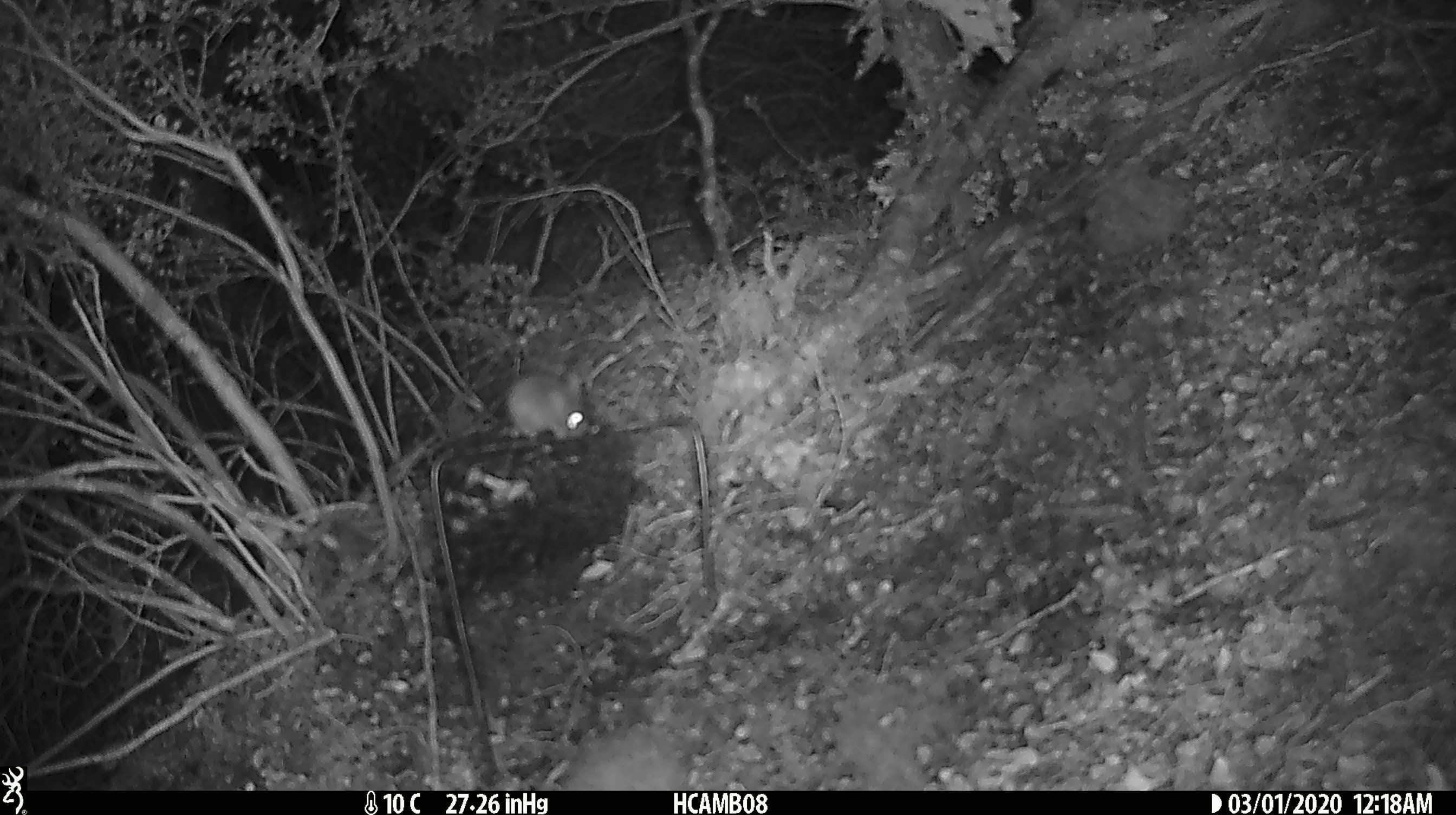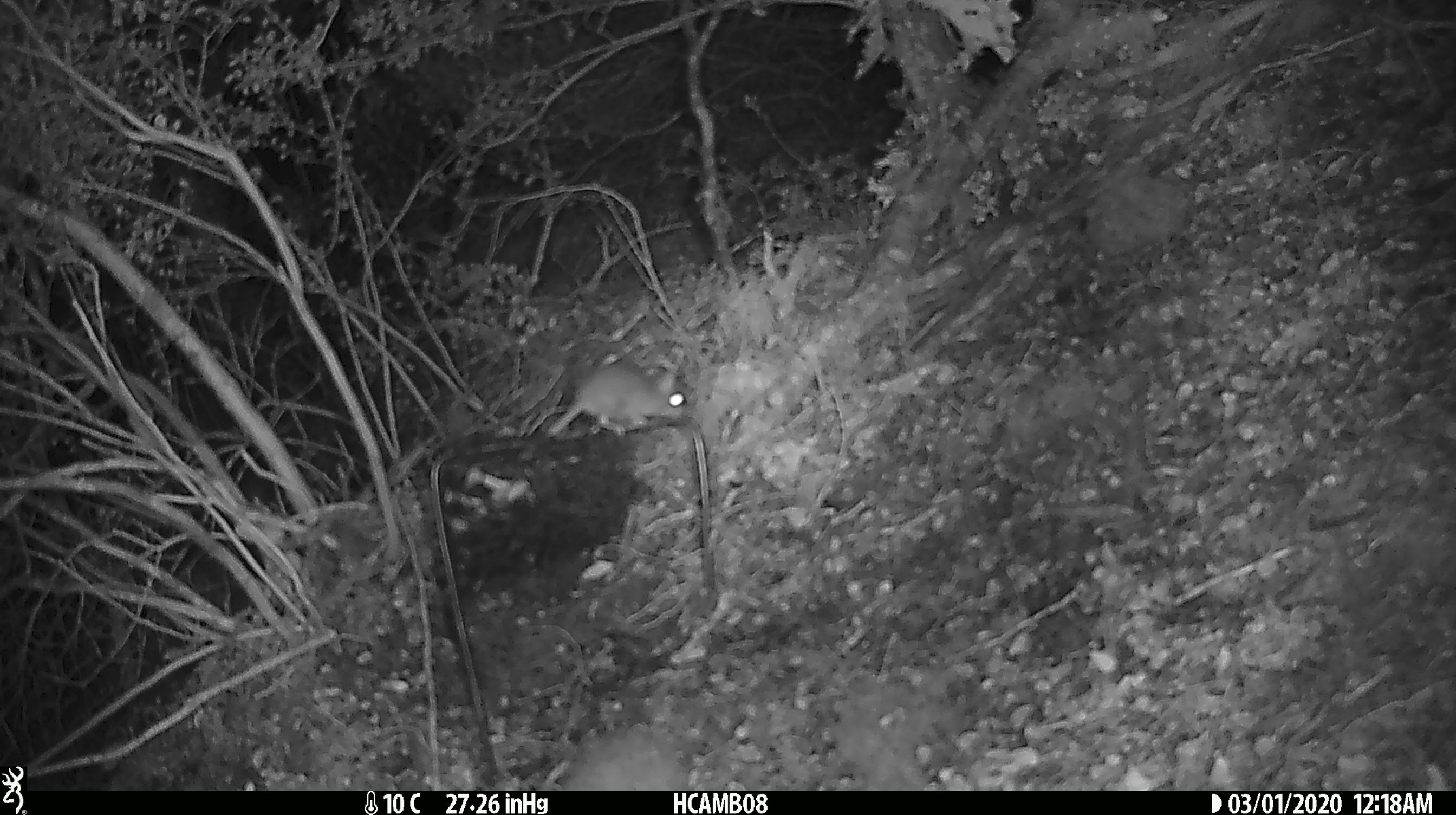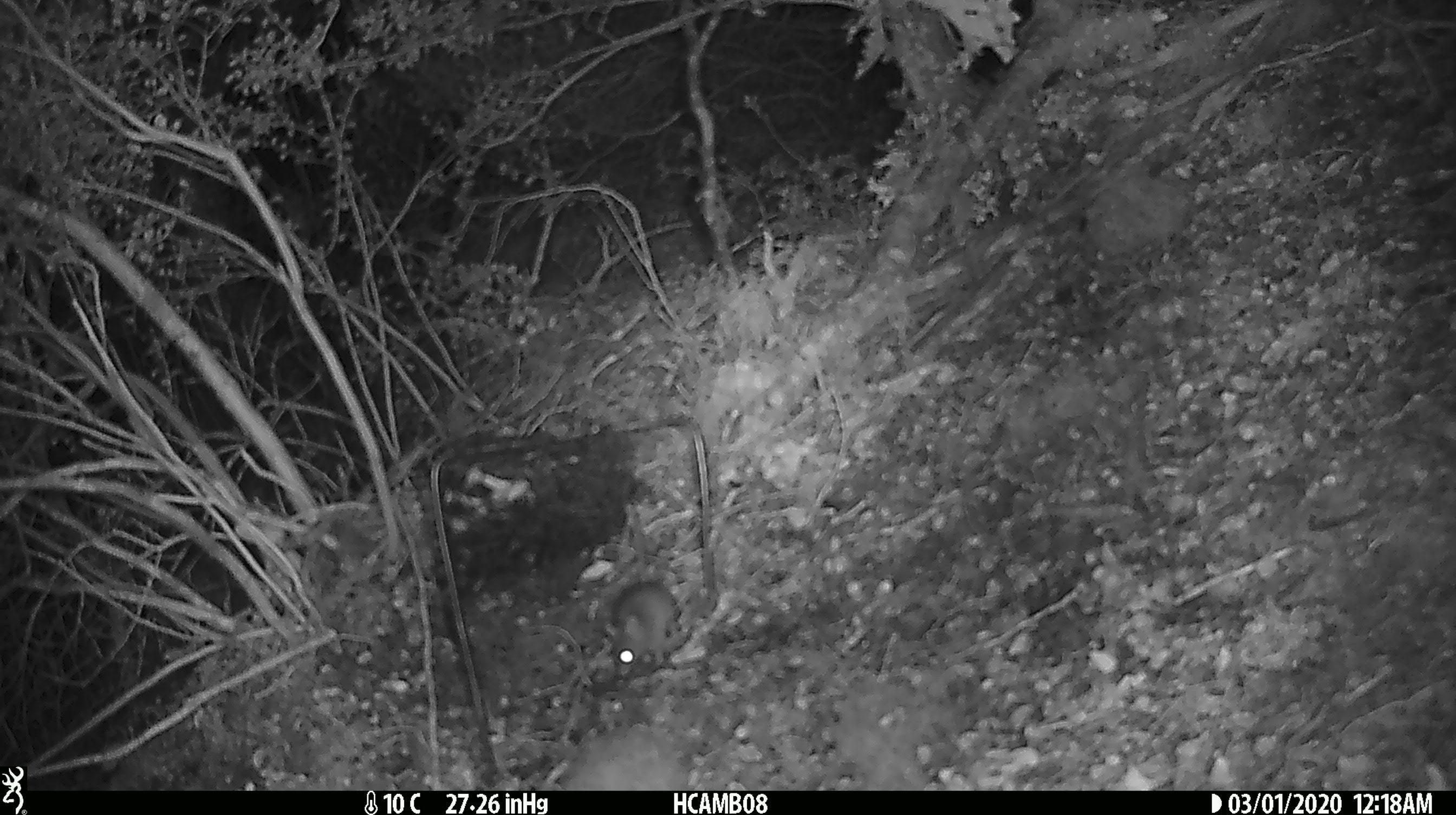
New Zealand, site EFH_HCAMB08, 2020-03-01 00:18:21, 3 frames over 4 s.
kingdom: Animalia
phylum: Chordata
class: Mammalia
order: Rodentia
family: Muridae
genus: Mus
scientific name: Mus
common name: mouse